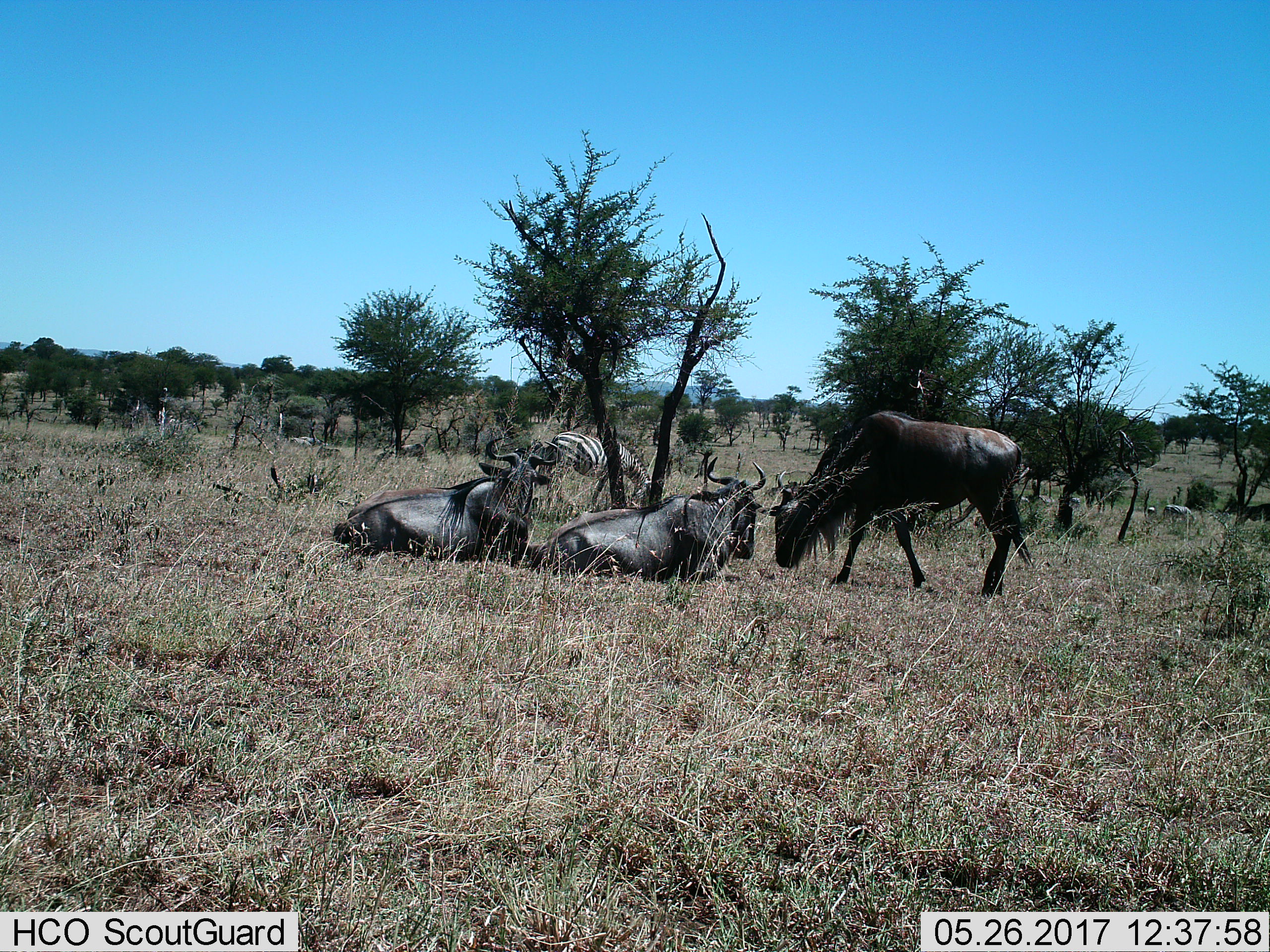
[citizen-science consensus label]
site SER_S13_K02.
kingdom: Animalia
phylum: Chordata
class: Mammalia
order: Artiodactyla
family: Bovidae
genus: Connochaetes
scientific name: Connochaetes taurinus taurinus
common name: blue wildebeest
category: wildebeestblue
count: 3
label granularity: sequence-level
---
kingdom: Animalia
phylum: Chordata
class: Mammalia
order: Perissodactyla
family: Equidae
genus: Equus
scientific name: Equus quagga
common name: plains zebra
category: zebraplains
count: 1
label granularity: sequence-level